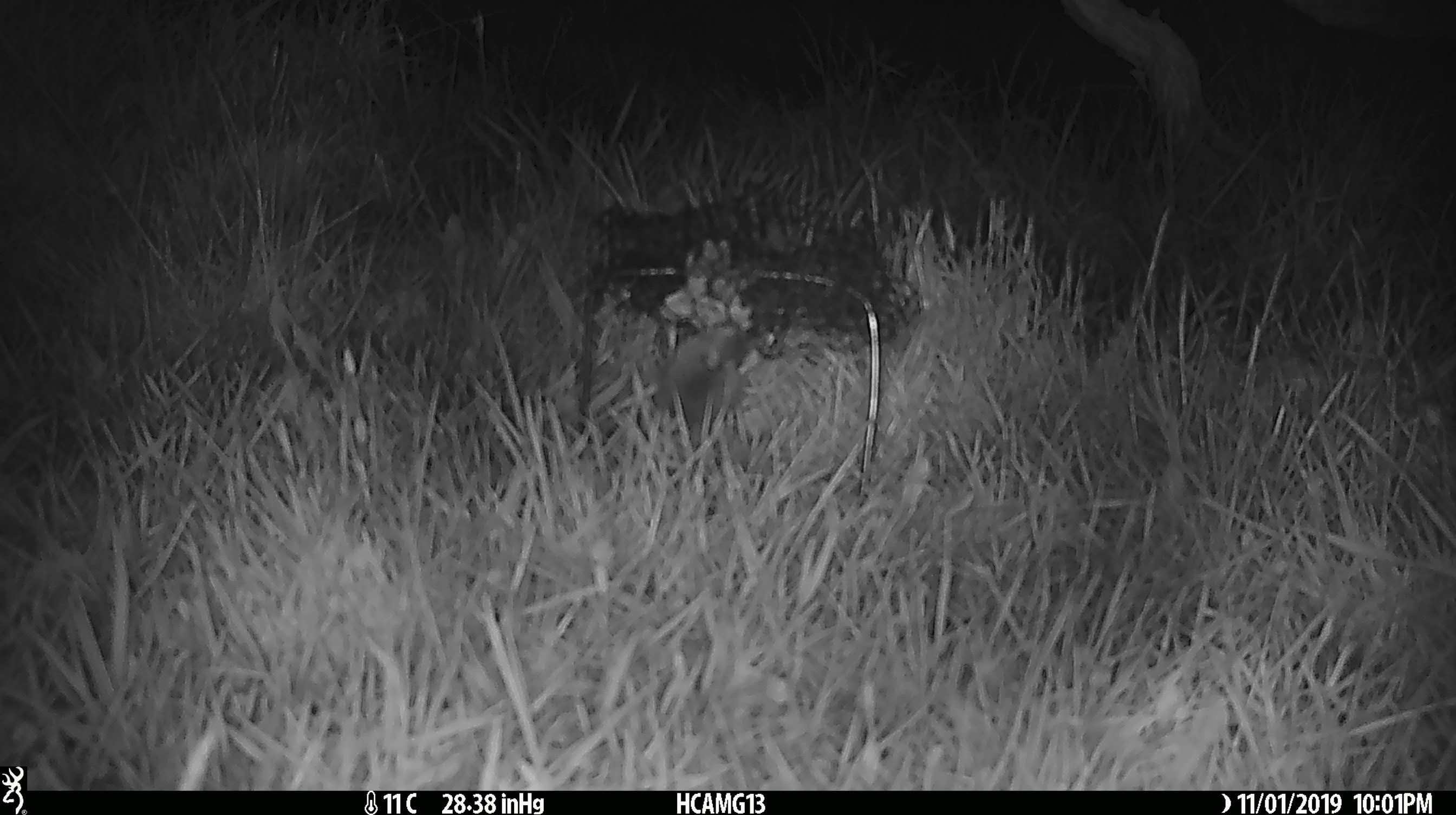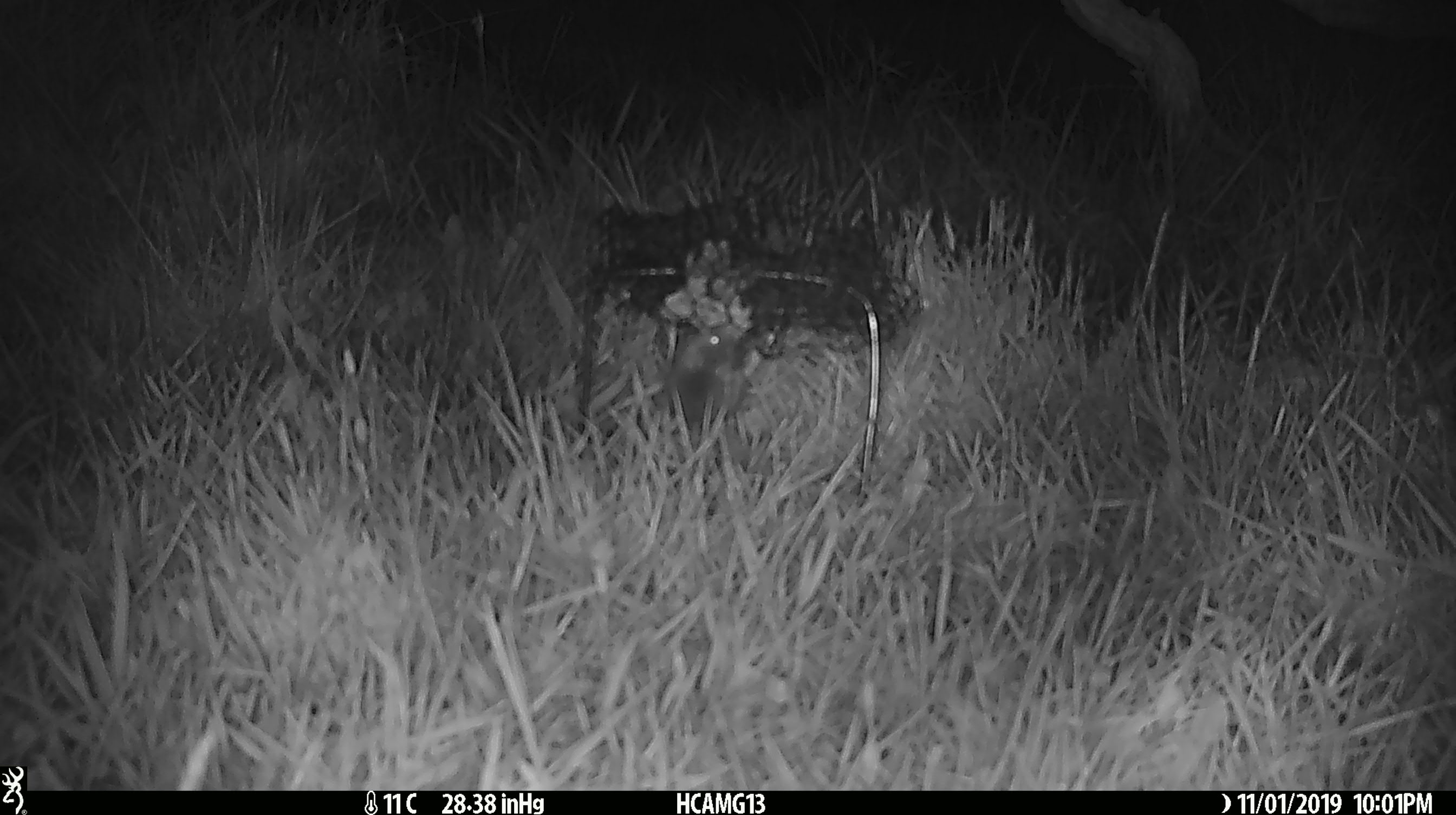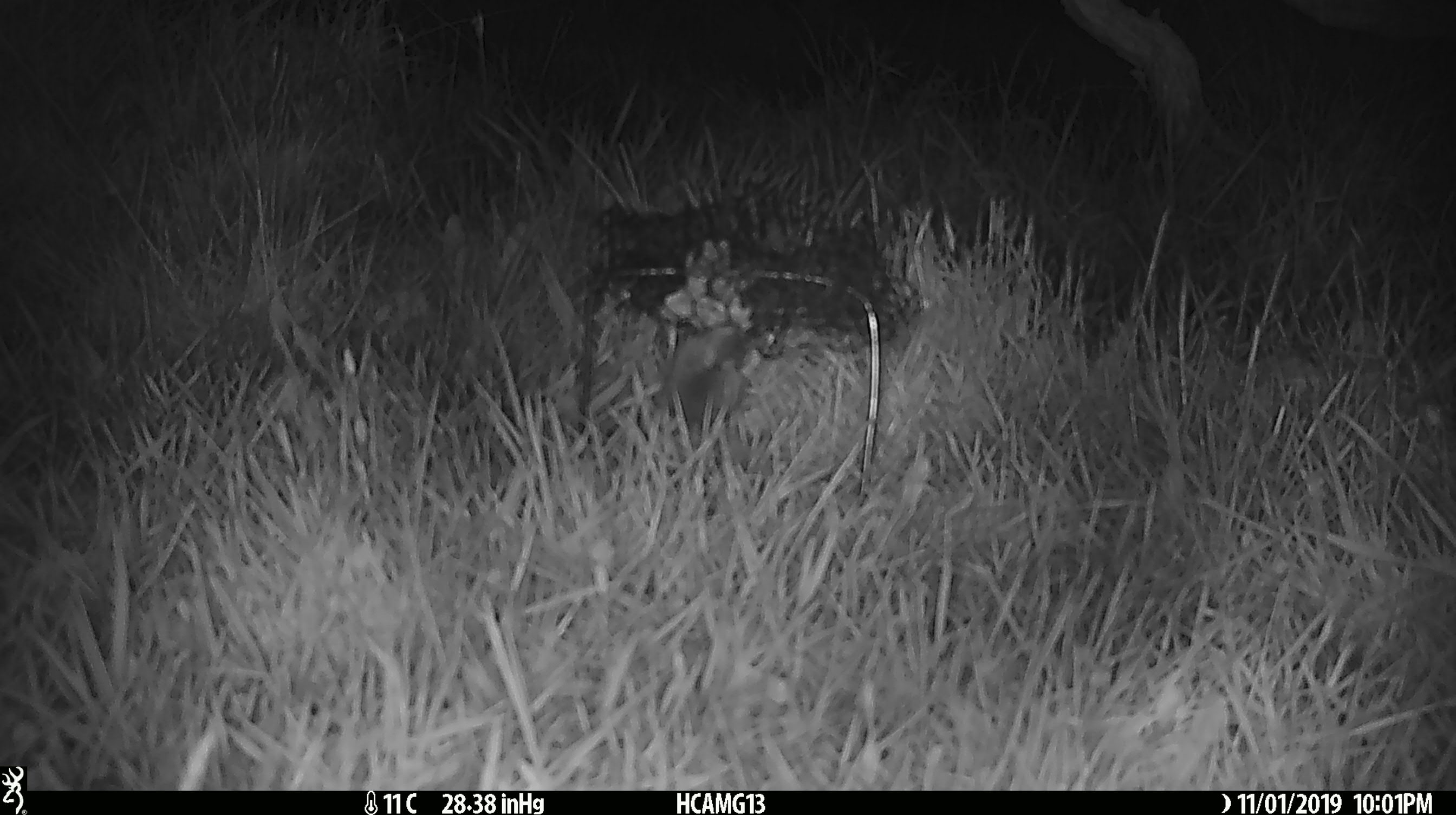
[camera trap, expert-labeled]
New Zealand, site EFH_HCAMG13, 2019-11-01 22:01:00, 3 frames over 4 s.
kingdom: Animalia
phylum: Chordata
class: Mammalia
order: Rodentia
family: Muridae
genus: Mus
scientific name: Mus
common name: mouse